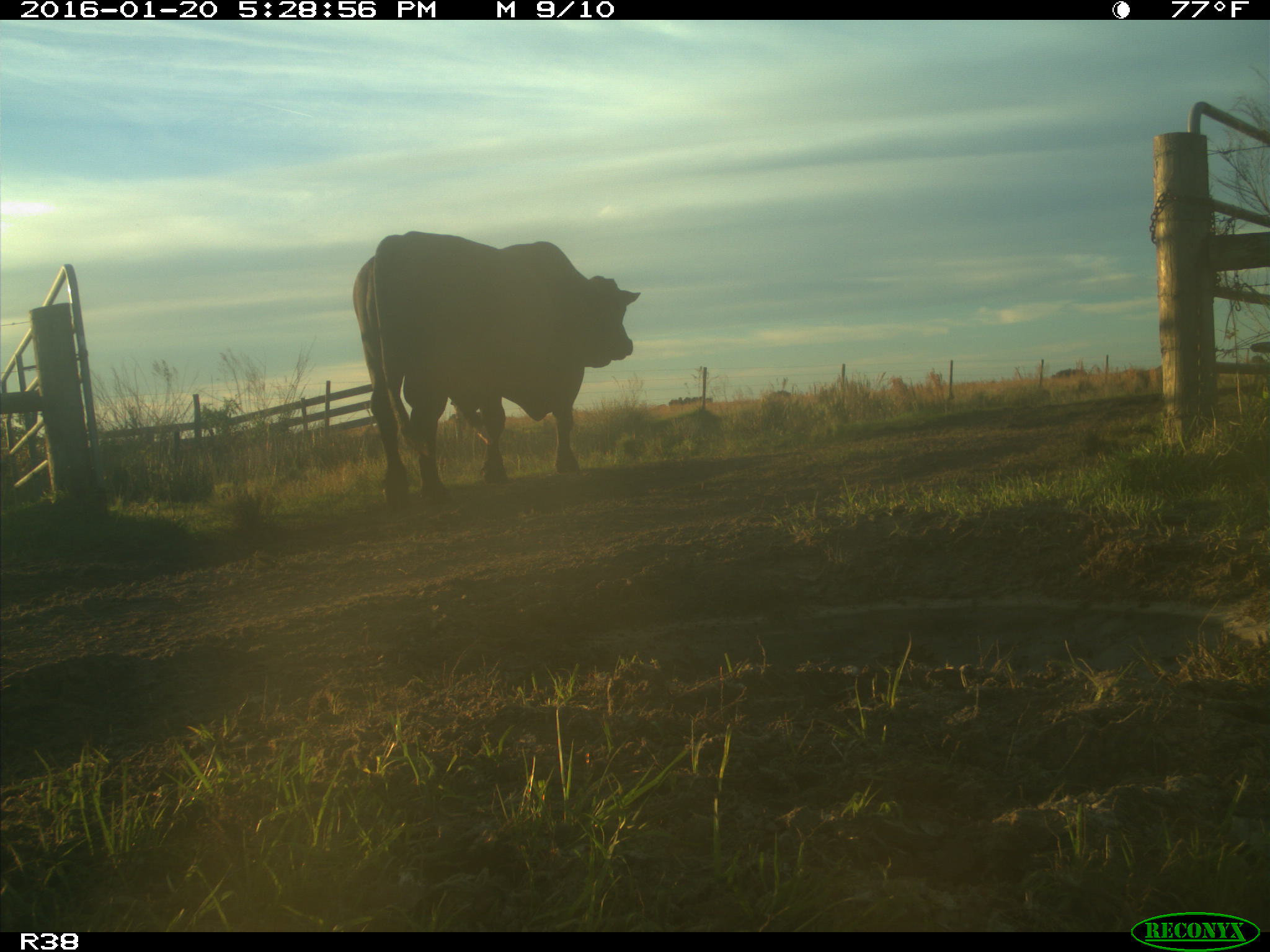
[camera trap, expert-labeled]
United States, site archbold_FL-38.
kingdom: Animalia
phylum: Chordata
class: Mammalia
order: Artiodactyla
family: Bovidae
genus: Bos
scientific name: Bos taurus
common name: domestic cow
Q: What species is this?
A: Bos taurus (domestic cow).